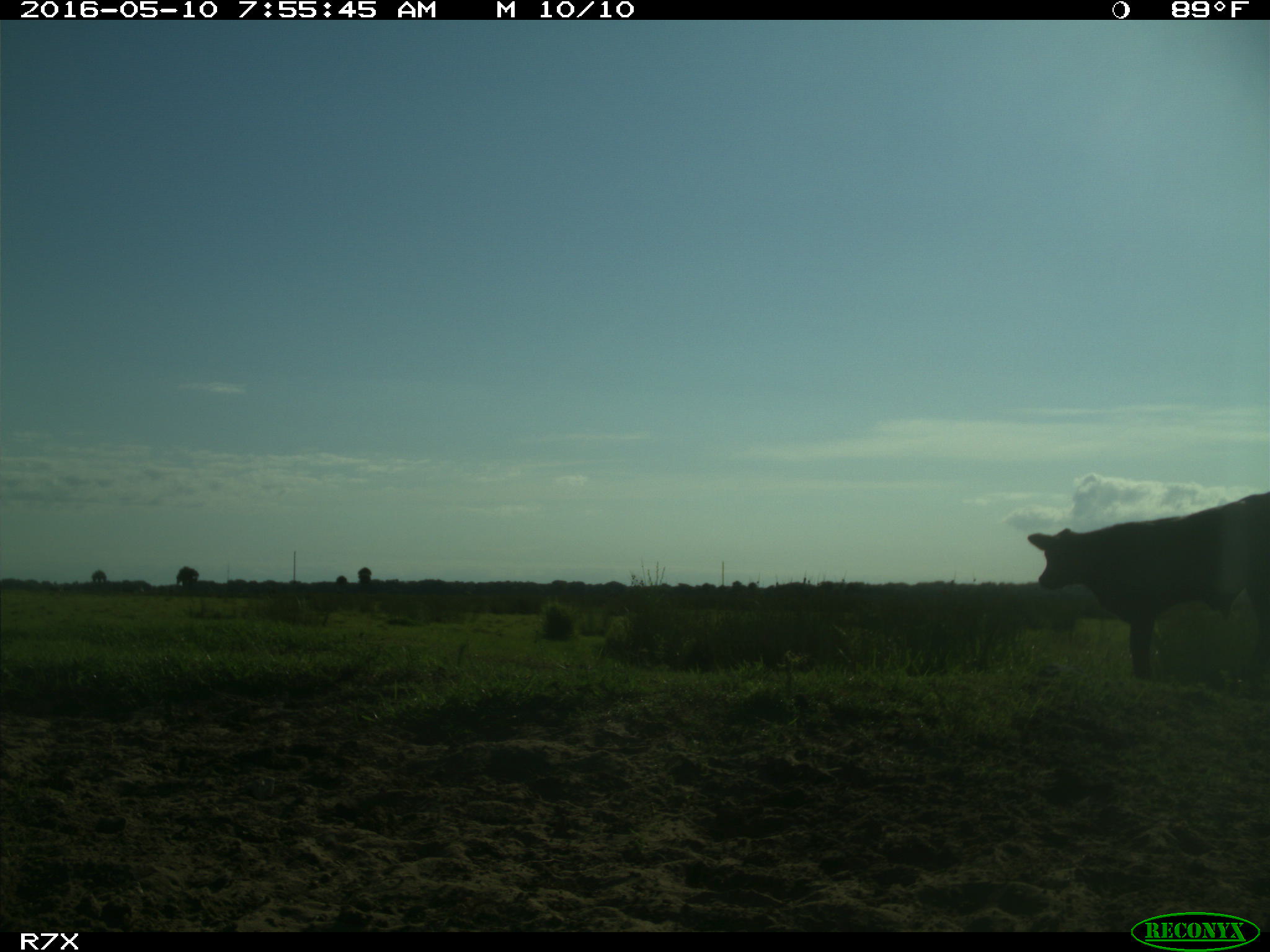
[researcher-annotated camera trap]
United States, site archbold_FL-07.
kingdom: Animalia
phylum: Chordata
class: Mammalia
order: Artiodactyla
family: Bovidae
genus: Bos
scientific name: Bos taurus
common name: domestic cow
Bos taurus (domestic cow).